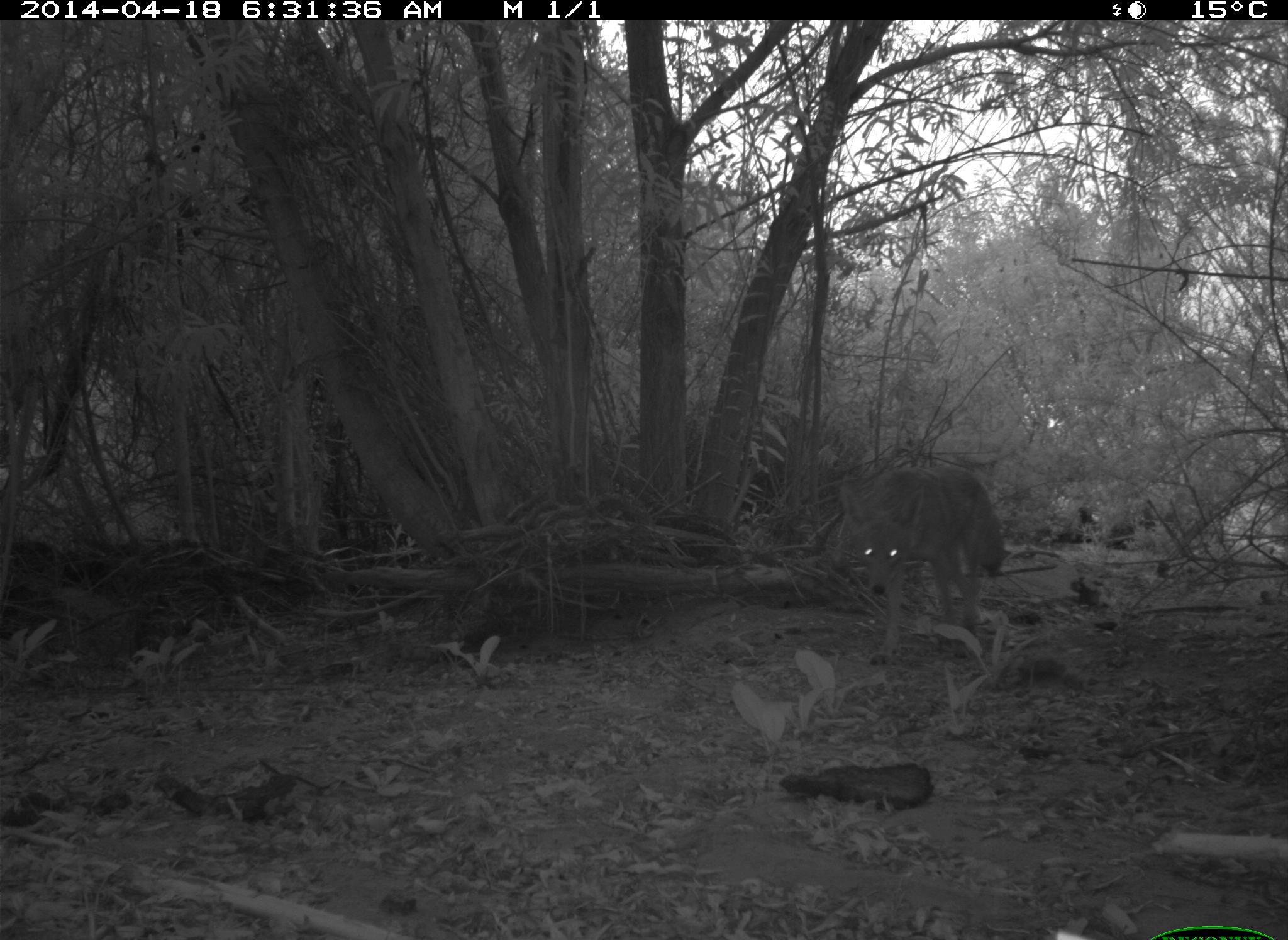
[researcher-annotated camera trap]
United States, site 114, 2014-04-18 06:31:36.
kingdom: Animalia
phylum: Chordata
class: Mammalia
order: Carnivora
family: Canidae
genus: Canis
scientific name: Canis latrans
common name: coyote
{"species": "coyote (Canis latrans)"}